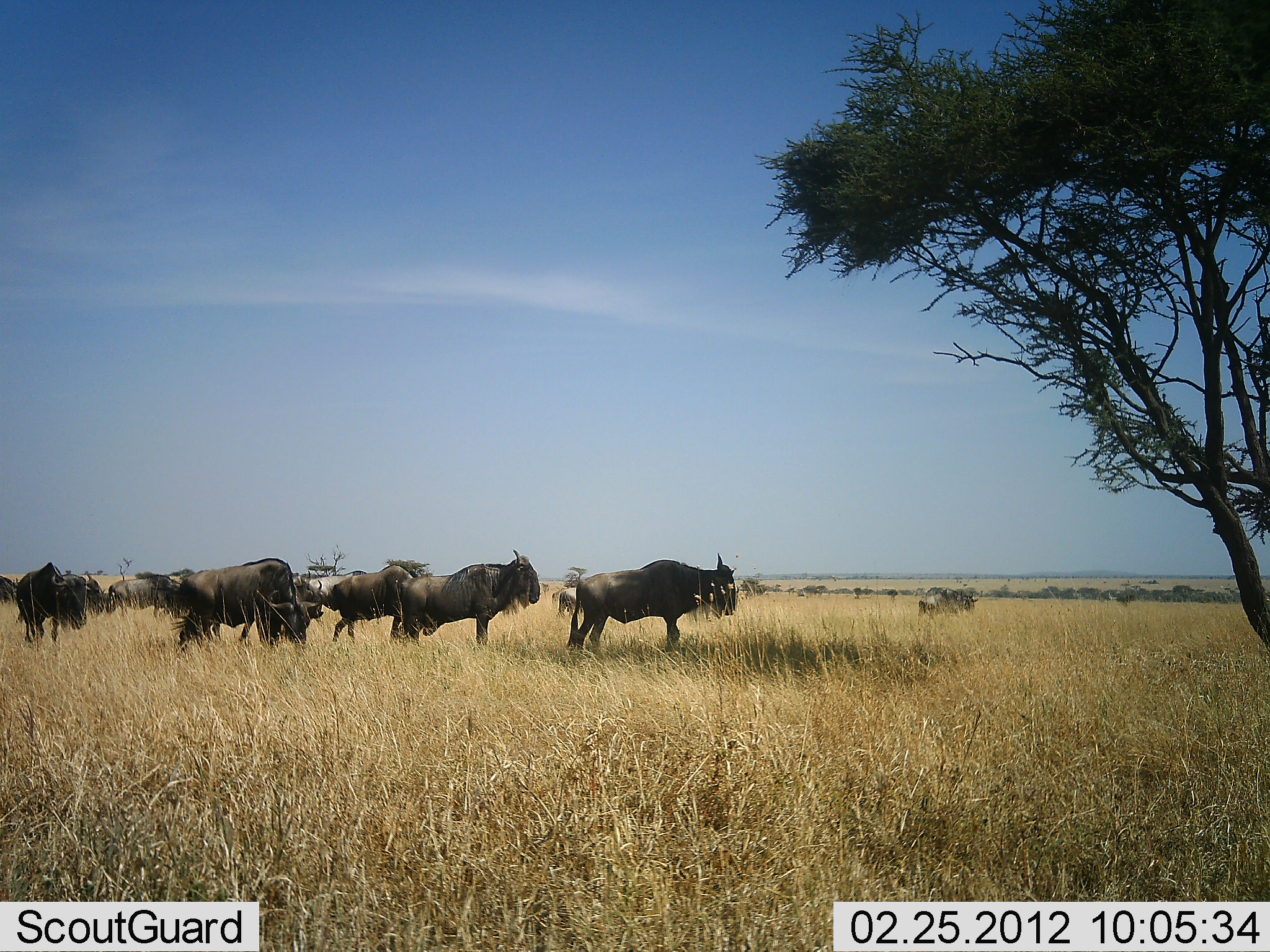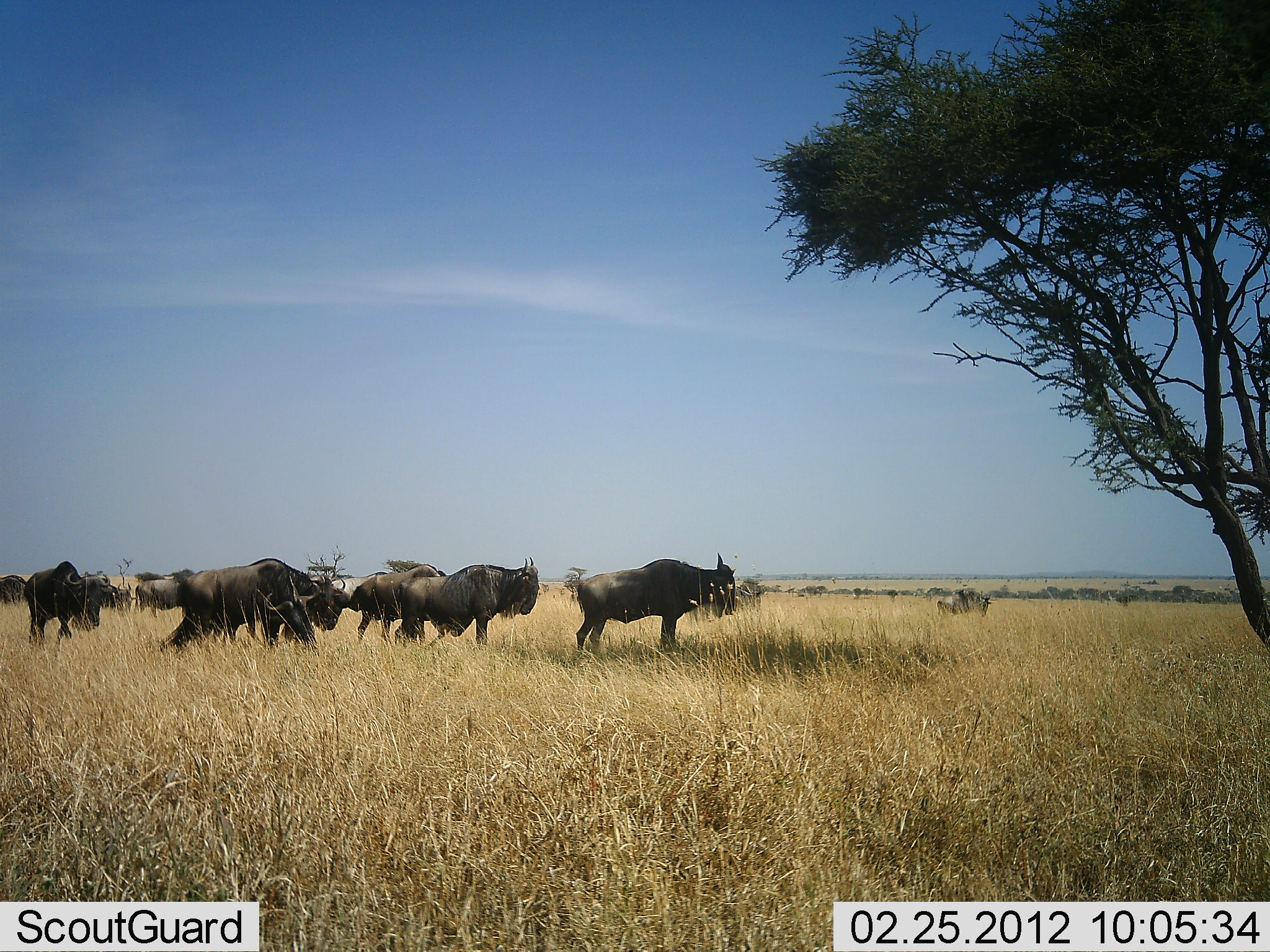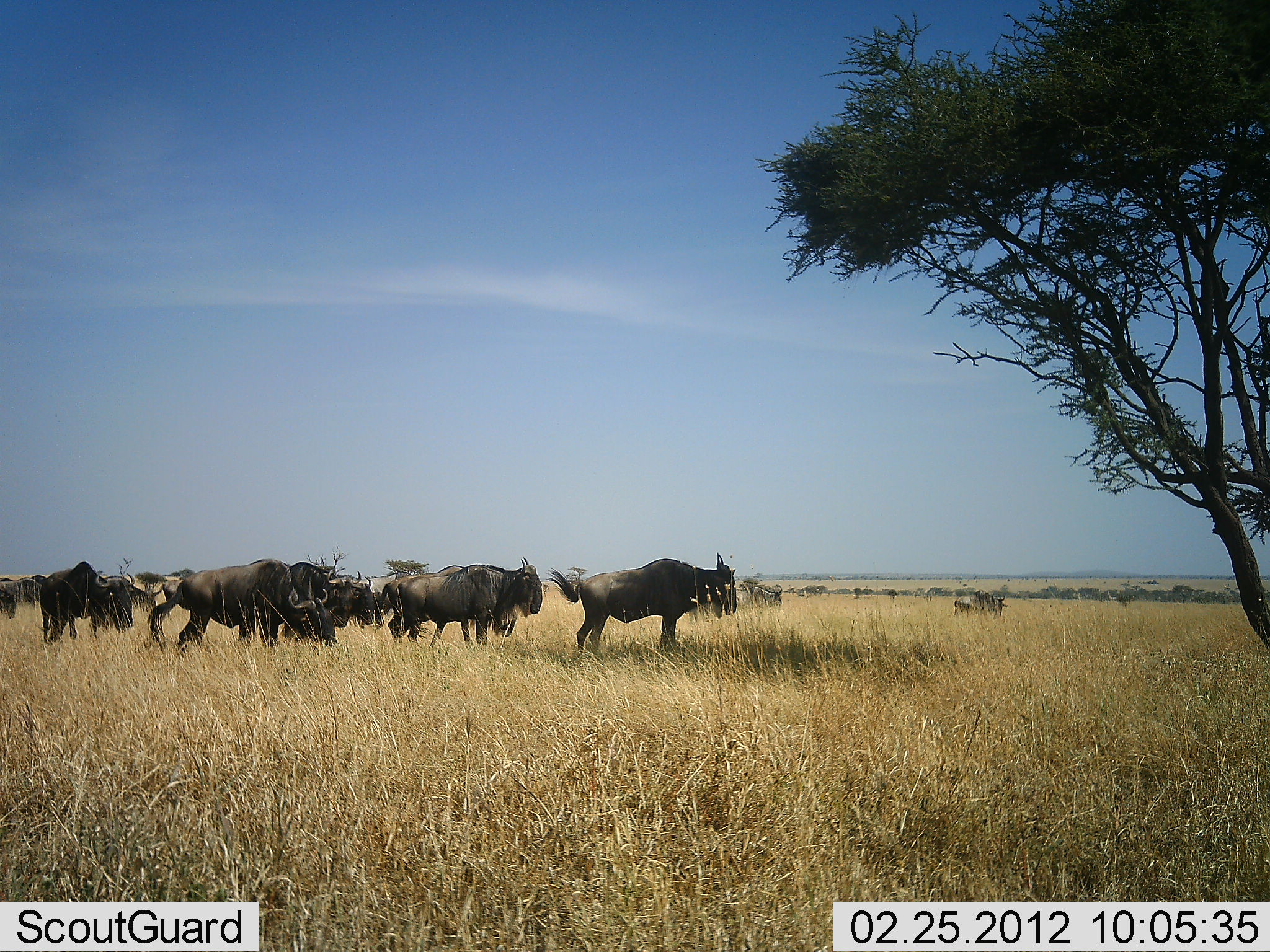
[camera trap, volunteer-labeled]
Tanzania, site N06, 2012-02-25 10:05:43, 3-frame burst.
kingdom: Animalia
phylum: Chordata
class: Mammalia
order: Artiodactyla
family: Bovidae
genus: Connochaetes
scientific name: Connochaetes taurinus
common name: blue wildebeest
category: wildebeest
Wildebeest (blue wildebeest) (Connochaetes taurinus), count 11-50. Behavior (volunteer vote fractions): standing 59%, resting 0%, moving 89%, interacting 4%. Young present (vote fraction): 4%. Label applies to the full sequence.